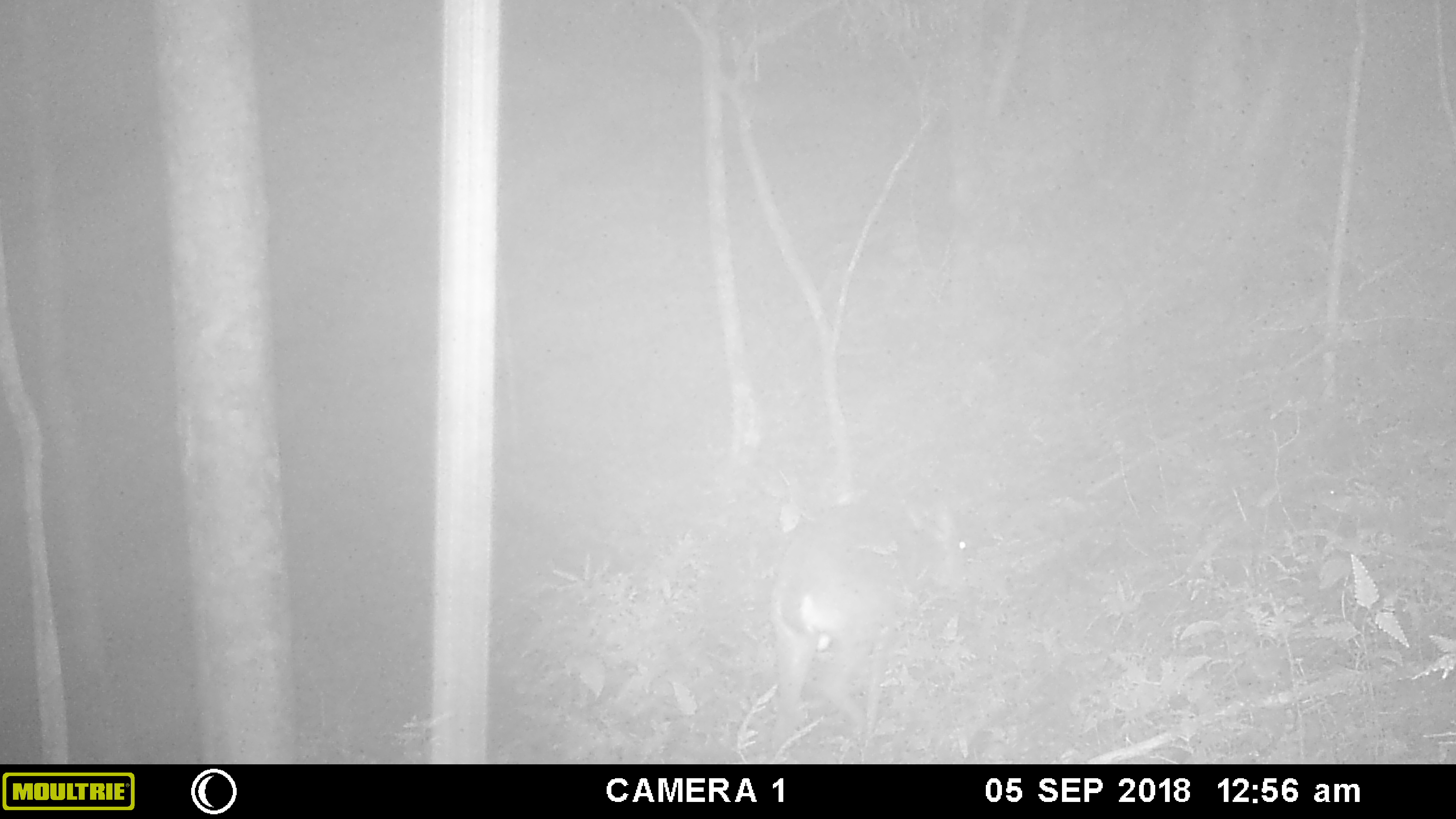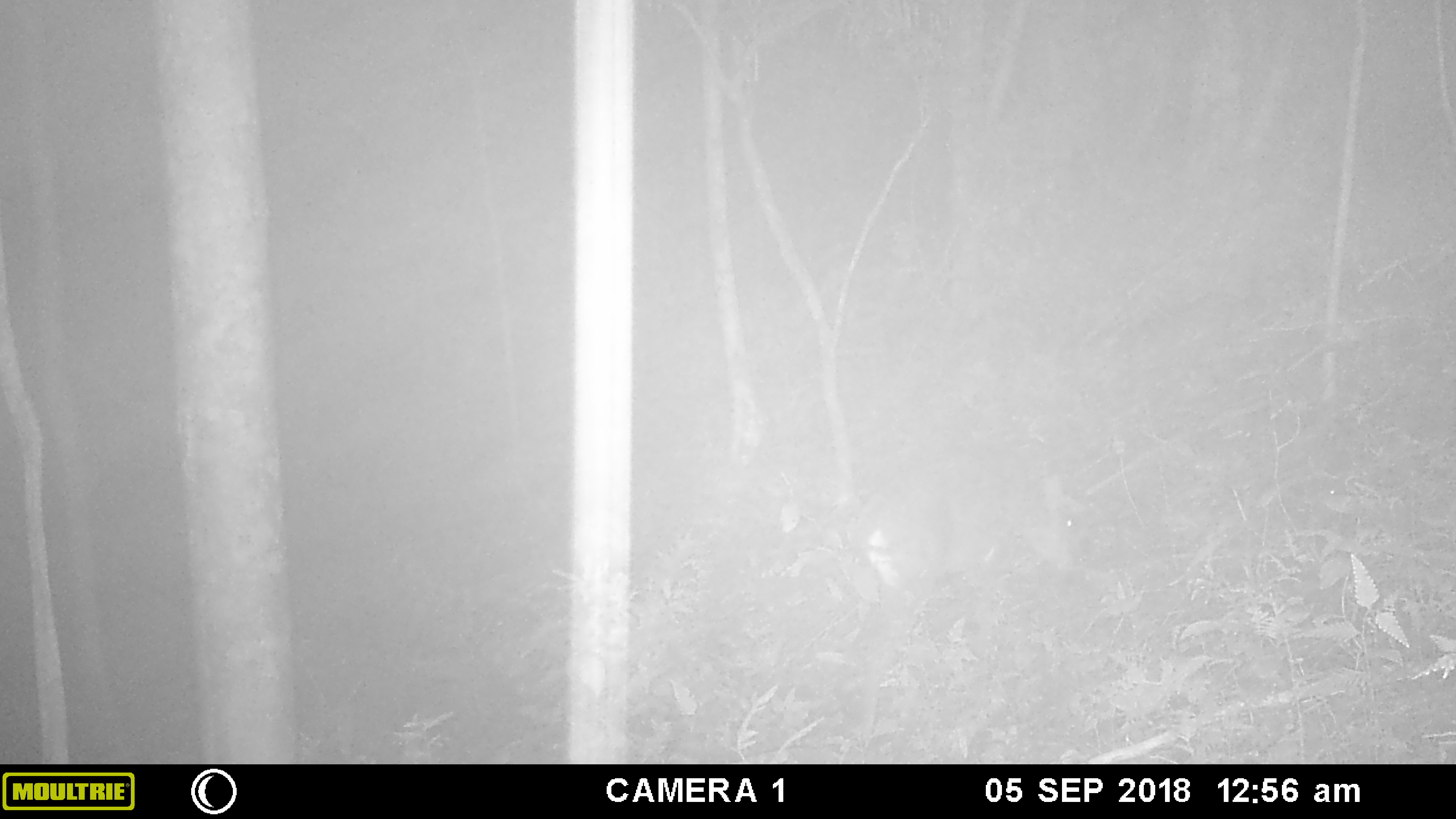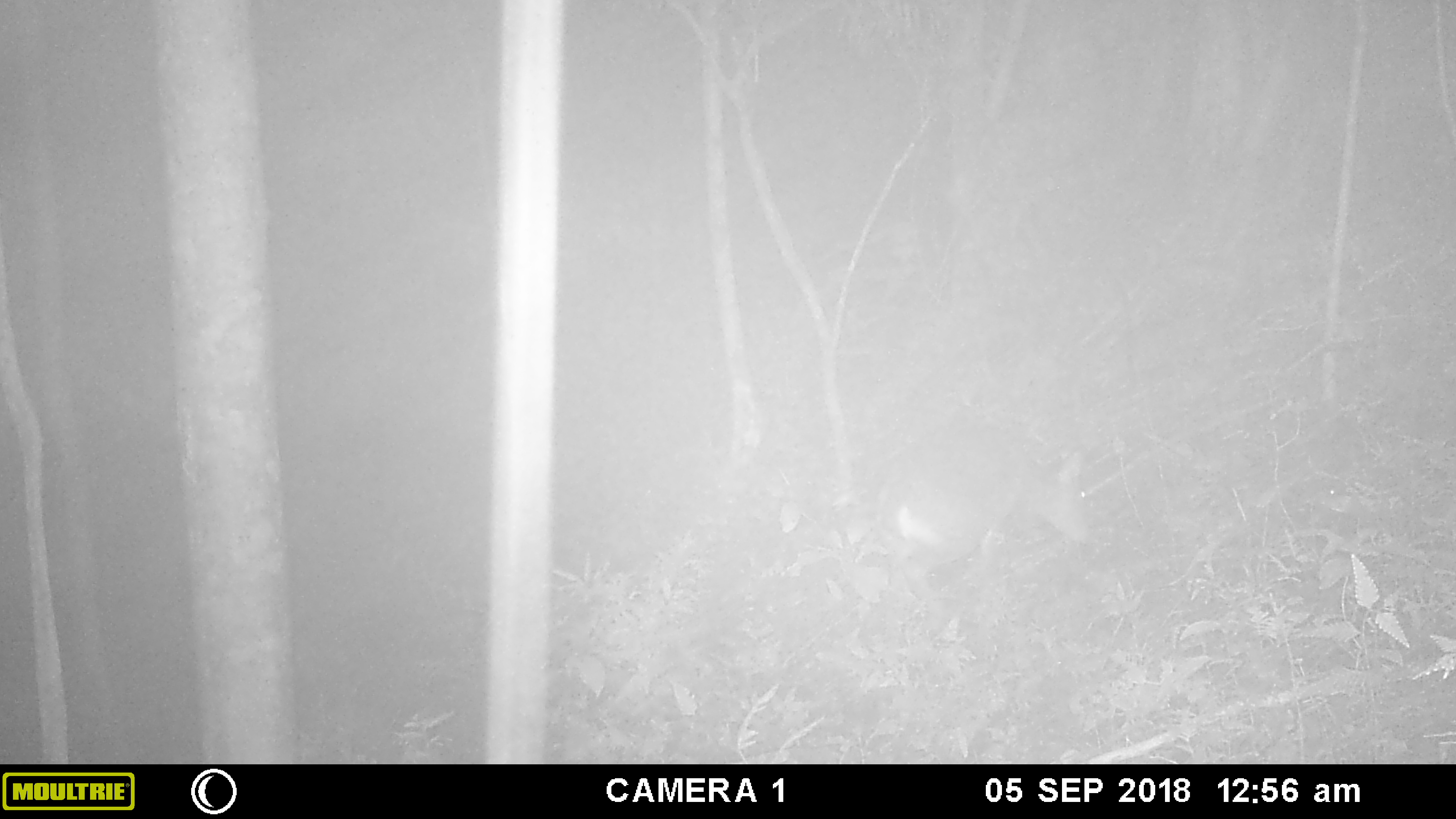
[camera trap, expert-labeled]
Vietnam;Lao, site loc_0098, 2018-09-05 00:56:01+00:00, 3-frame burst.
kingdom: Animalia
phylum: Chordata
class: Mammalia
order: Artiodactyla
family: Cervidae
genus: Muntiacus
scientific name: Muntiacus vuquangensis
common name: large-antlered muntjac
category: large antlered muntjac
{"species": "large antlered muntjac (large-antlered muntjac) (Muntiacus vuquangensis)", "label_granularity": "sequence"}